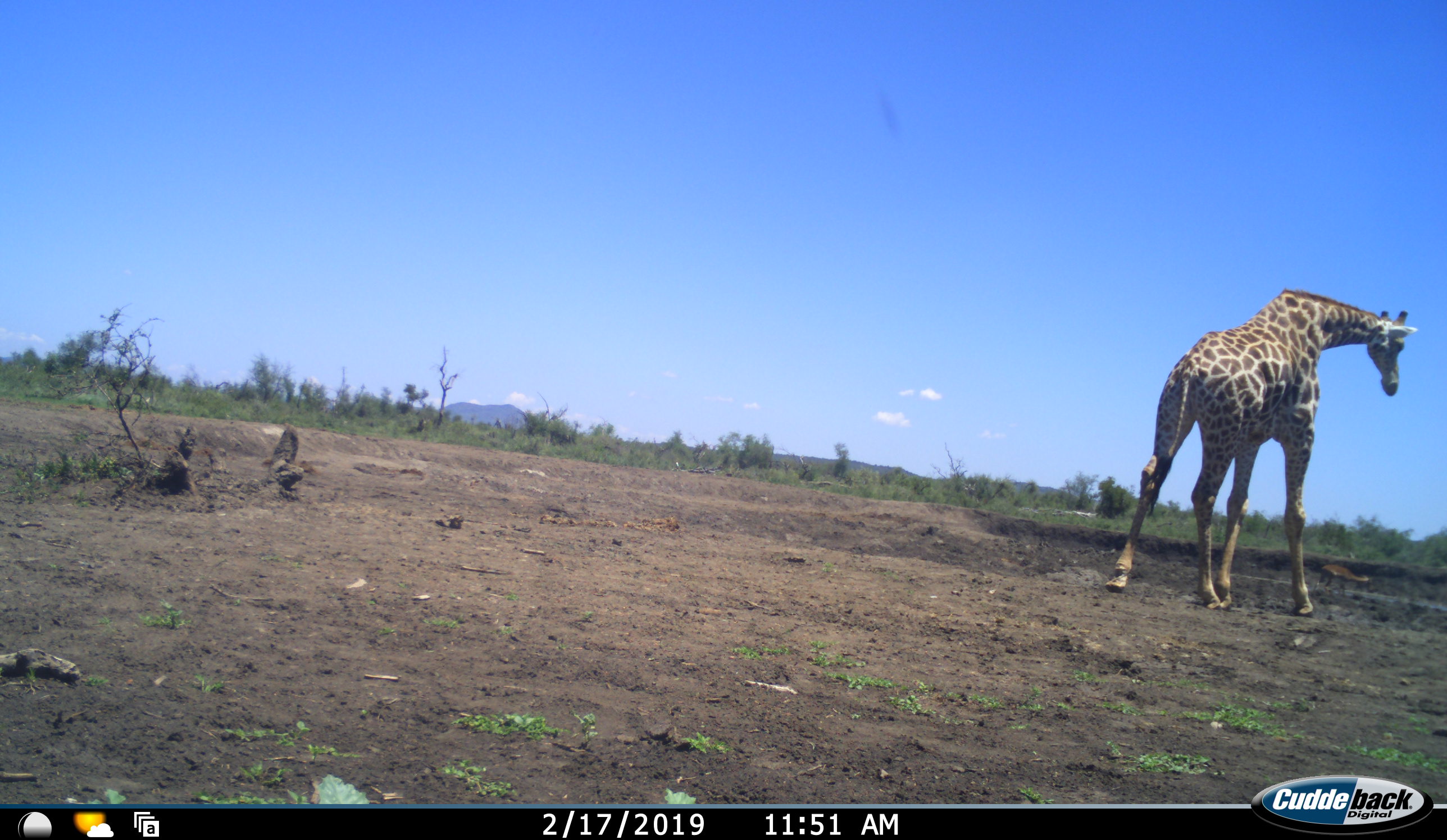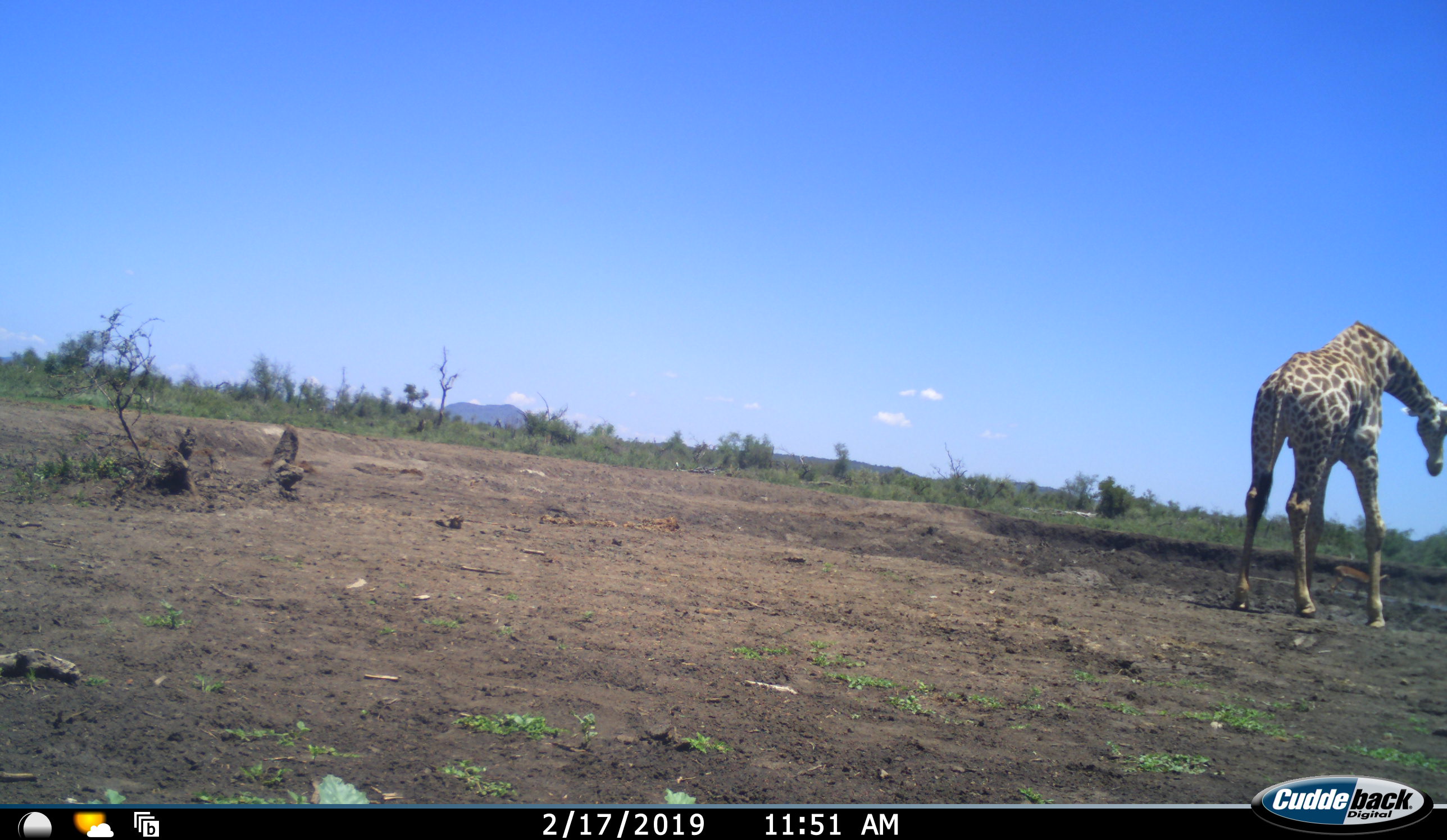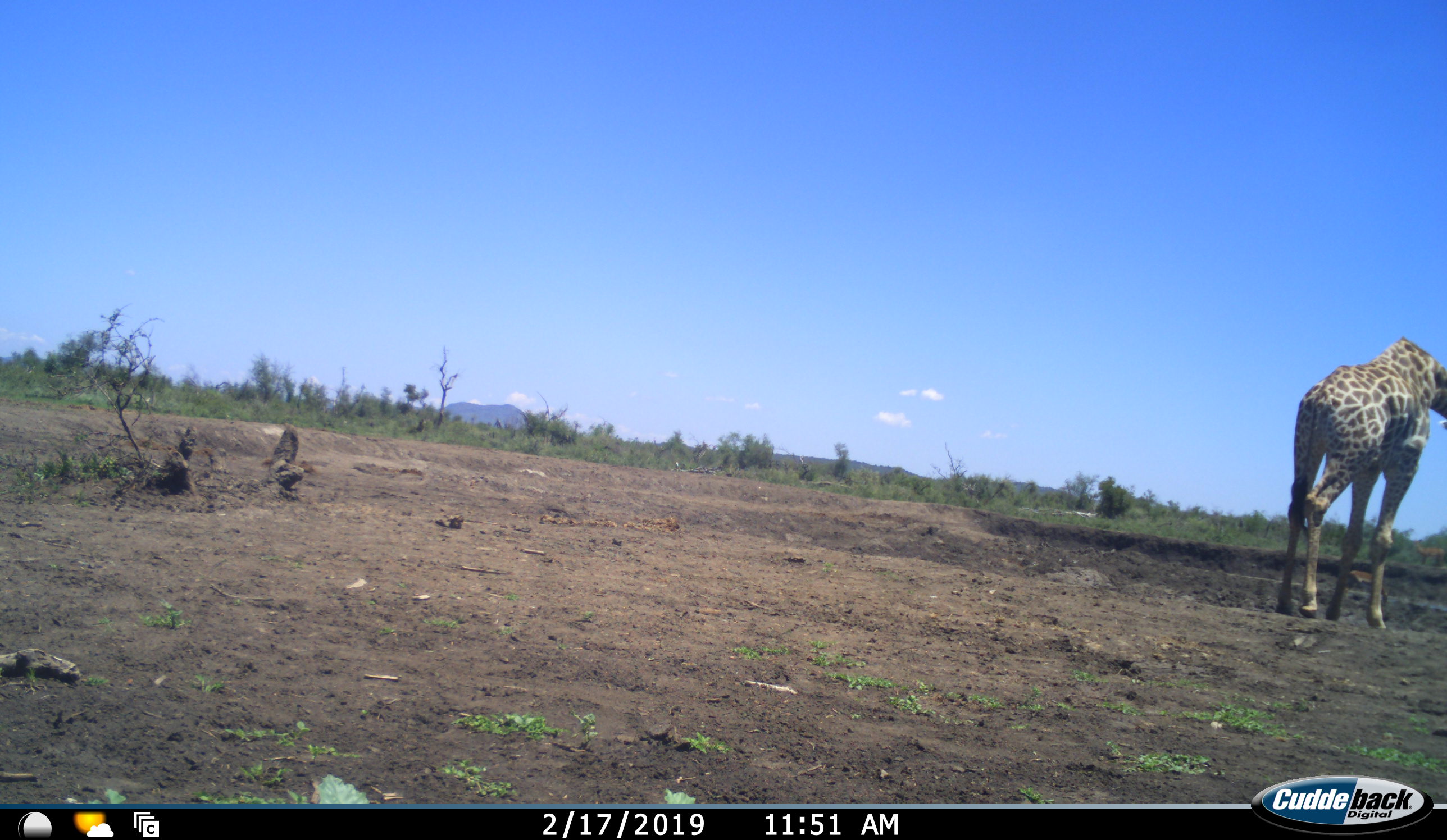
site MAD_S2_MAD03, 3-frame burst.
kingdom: Animalia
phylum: Chordata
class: Mammalia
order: Artiodactyla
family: Giraffidae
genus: Giraffa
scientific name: Giraffa camelopardalis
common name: giraffe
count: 1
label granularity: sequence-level